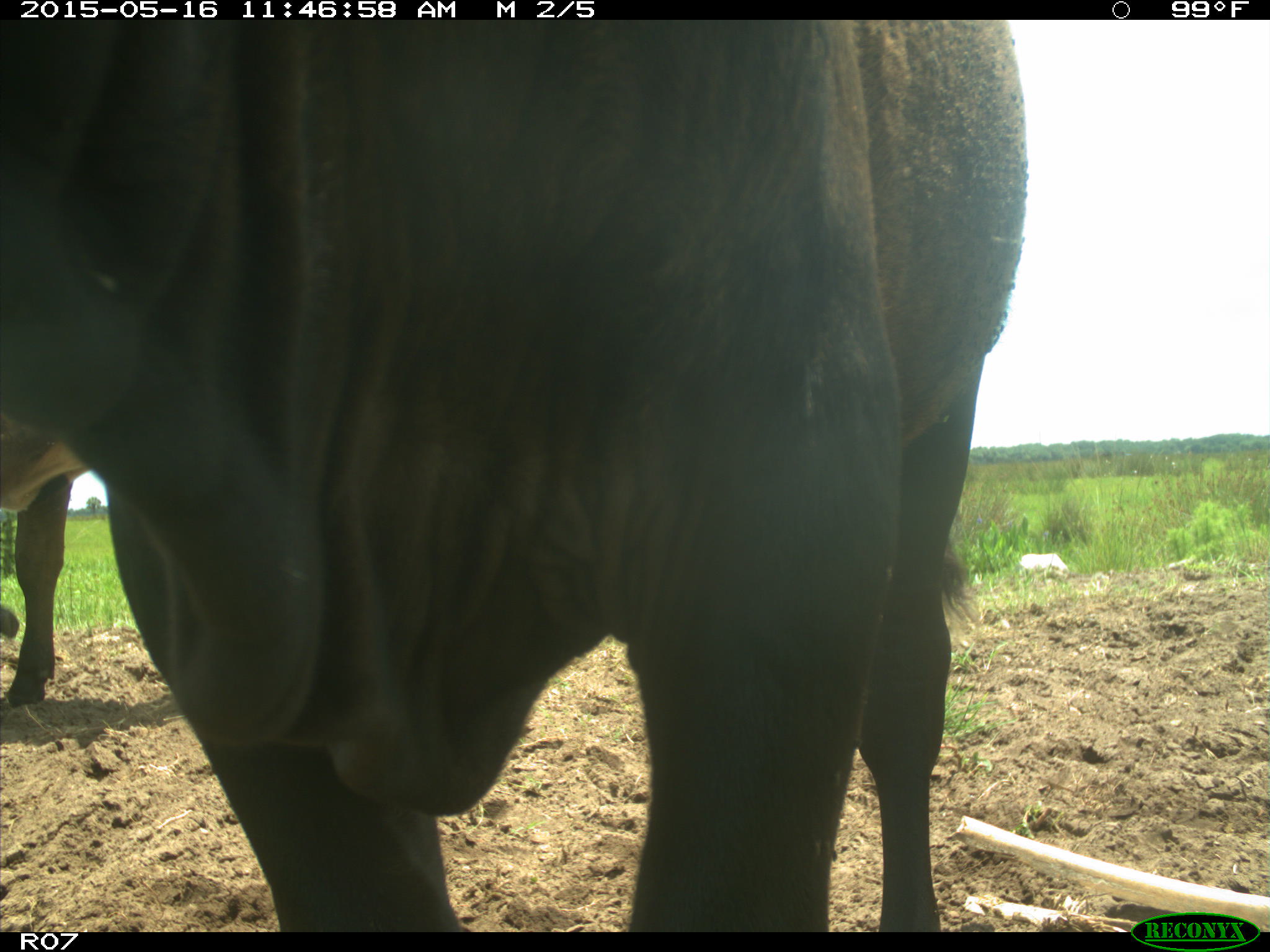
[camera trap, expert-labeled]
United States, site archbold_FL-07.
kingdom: Animalia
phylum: Chordata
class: Mammalia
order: Artiodactyla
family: Bovidae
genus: Bos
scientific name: Bos taurus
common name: domestic cow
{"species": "Bos taurus (domestic cow)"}